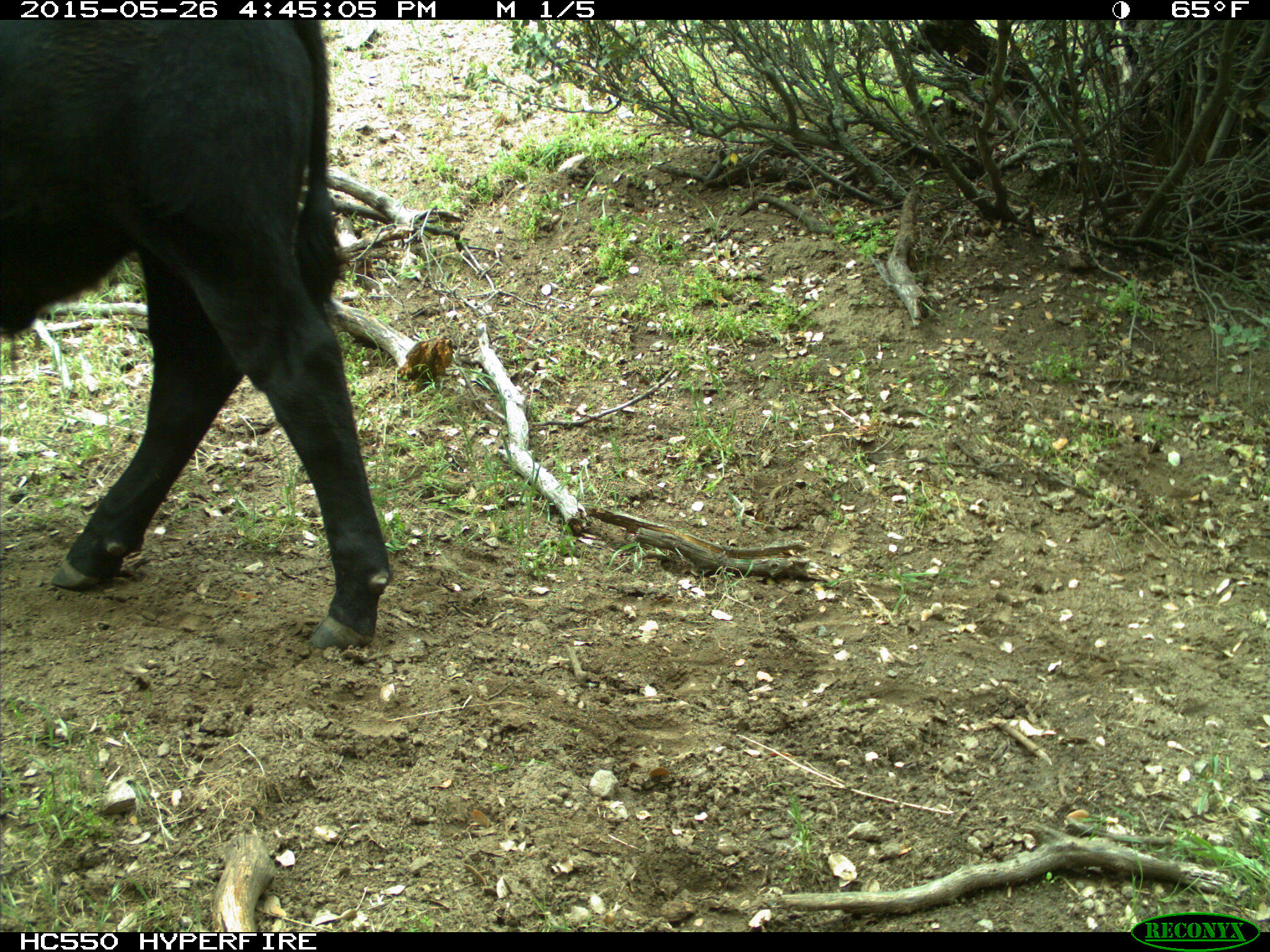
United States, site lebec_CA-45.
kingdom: Animalia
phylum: Chordata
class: Mammalia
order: Artiodactyla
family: Bovidae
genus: Bos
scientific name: Bos taurus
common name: domestic cow